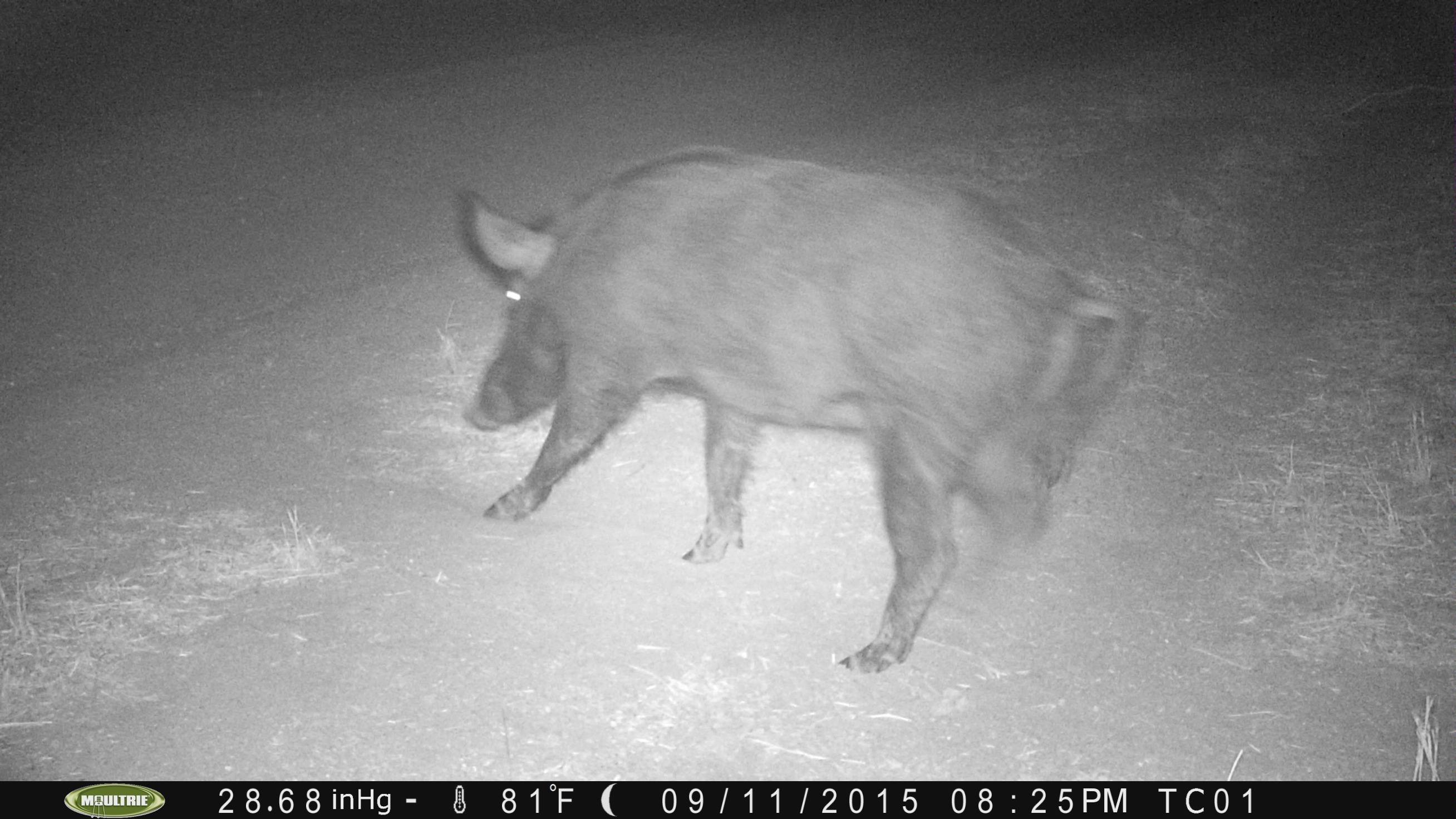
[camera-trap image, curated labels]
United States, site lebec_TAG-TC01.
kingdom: Animalia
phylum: Chordata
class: Mammalia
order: Artiodactyla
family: Suidae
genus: Sus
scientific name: Sus scrofa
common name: wild boar